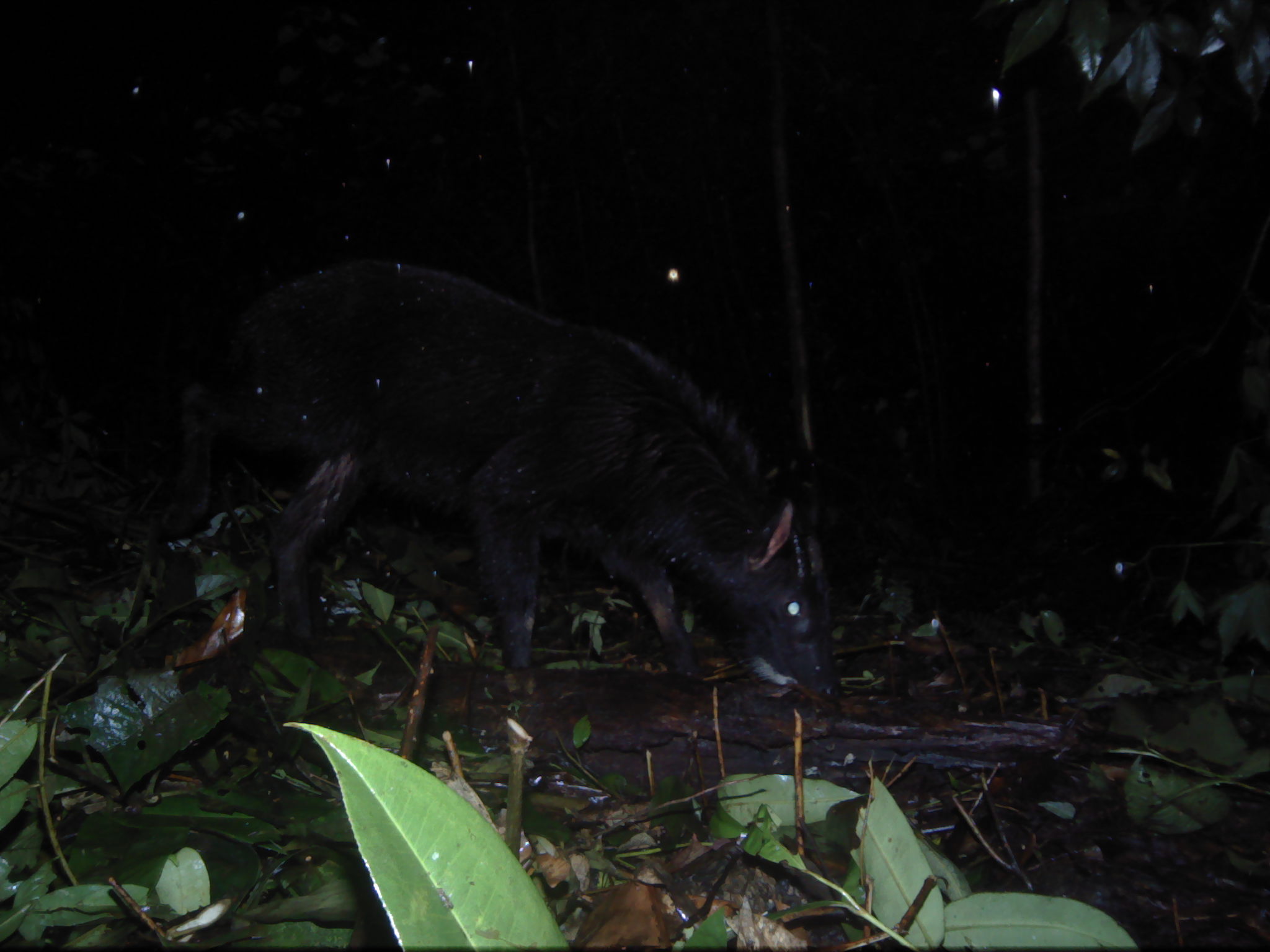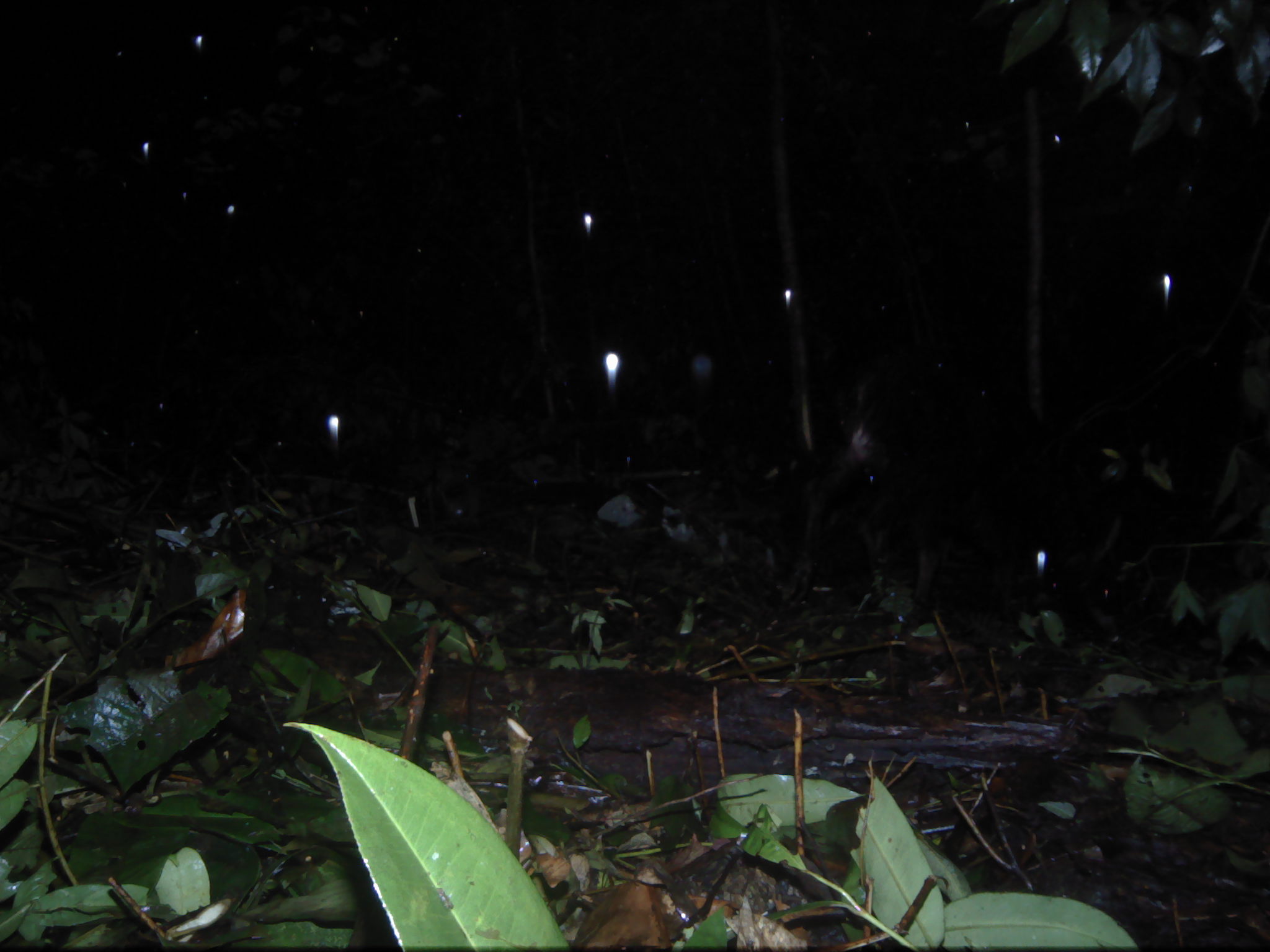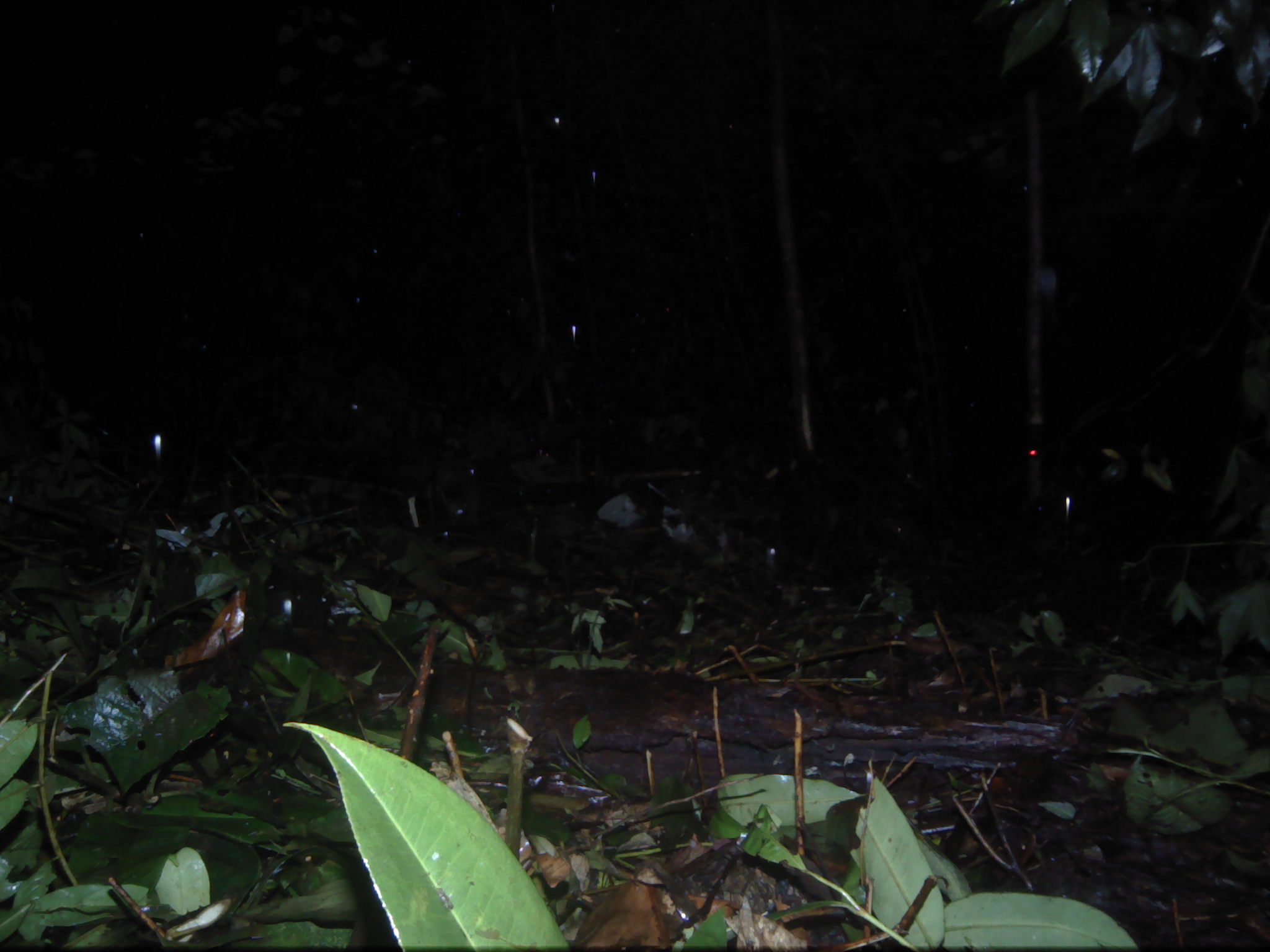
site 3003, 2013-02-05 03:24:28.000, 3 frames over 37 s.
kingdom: Animalia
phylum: Chordata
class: Mammalia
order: Artiodactyla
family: Bovidae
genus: Capricornis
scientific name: Capricornis sumatraensis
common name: southern serow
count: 1